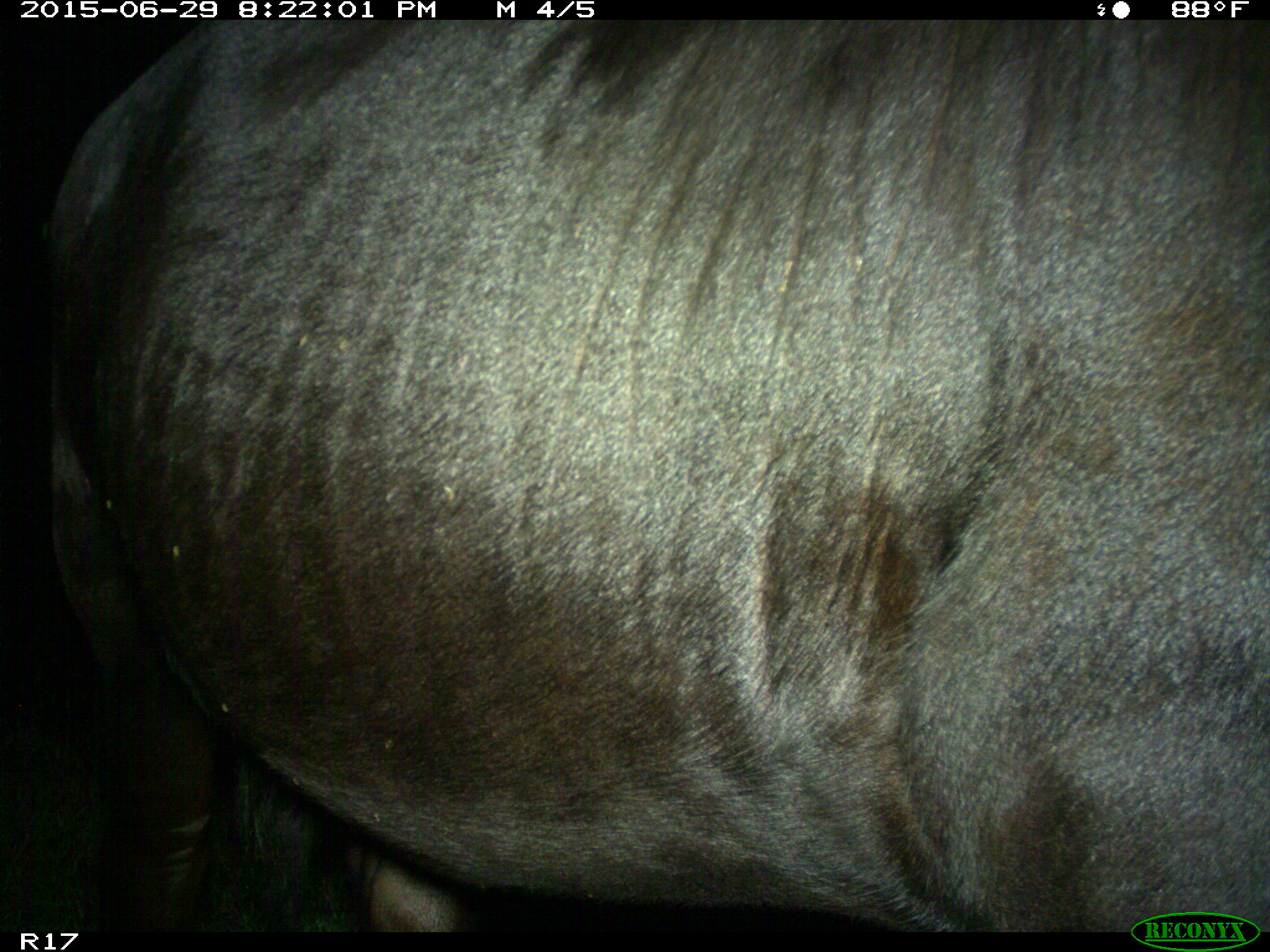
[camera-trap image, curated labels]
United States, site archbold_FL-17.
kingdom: Animalia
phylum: Chordata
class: Mammalia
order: Artiodactyla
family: Bovidae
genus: Bos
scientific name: Bos taurus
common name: domestic cow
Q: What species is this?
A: Bos taurus (domestic cow).